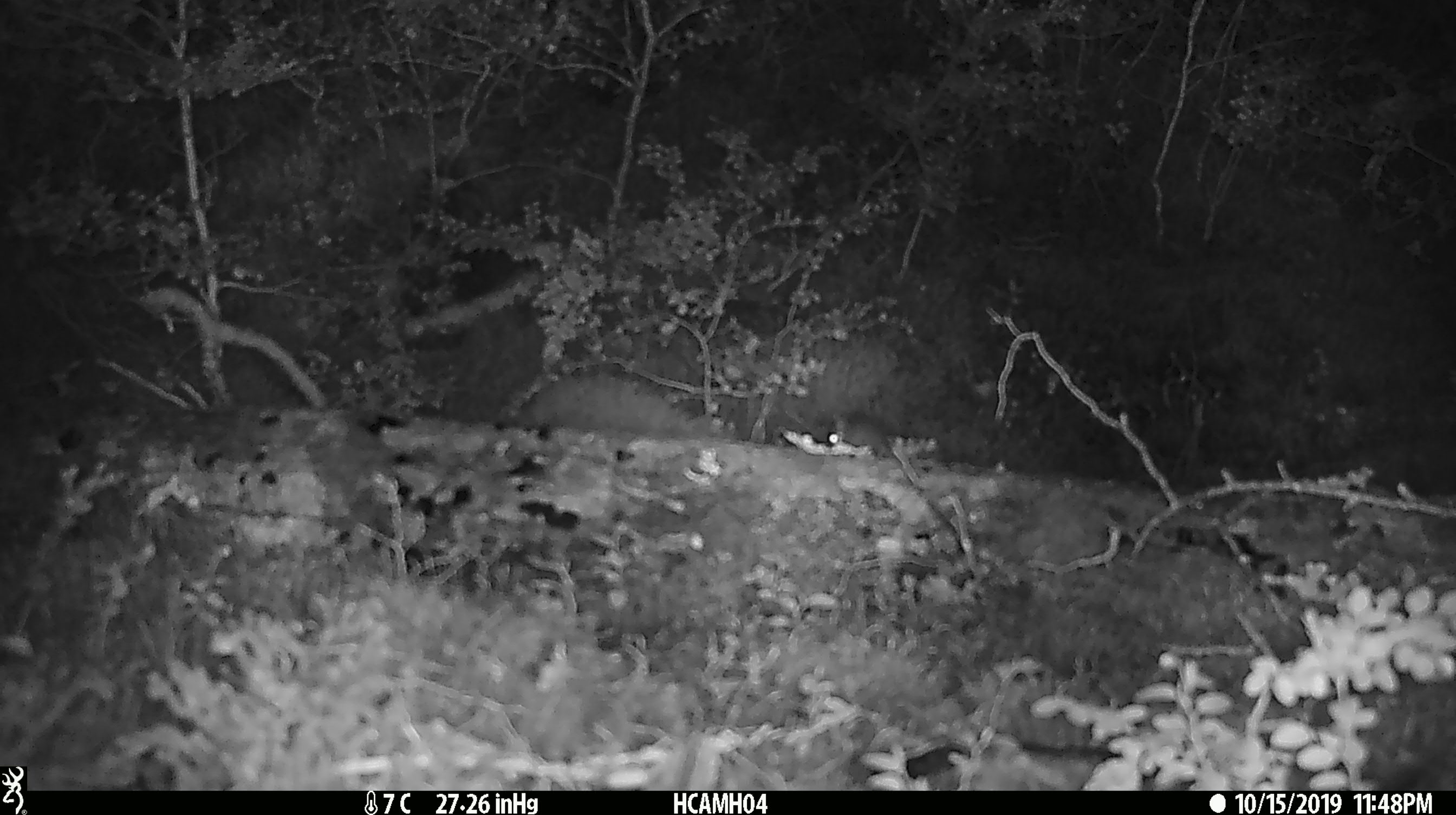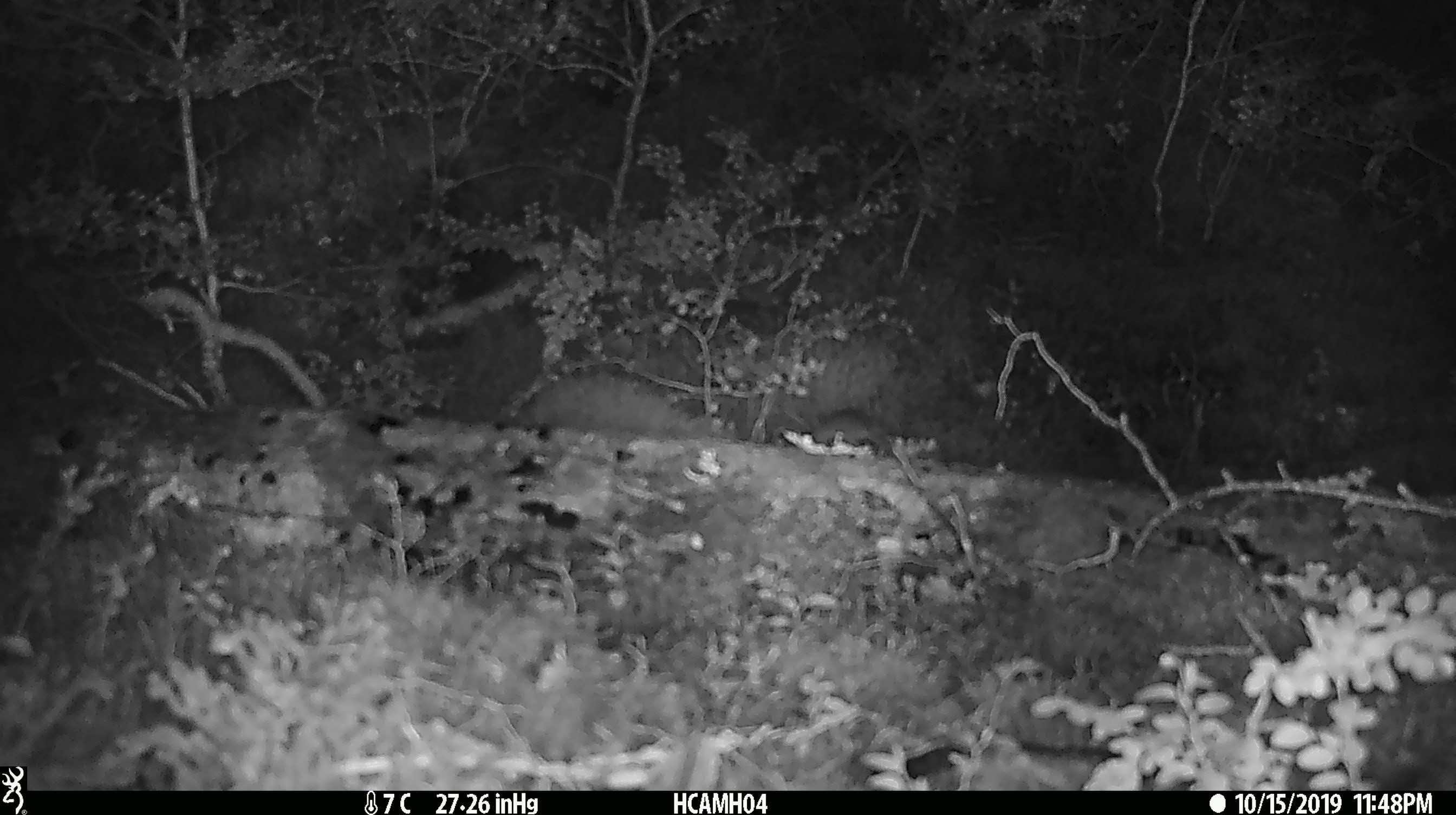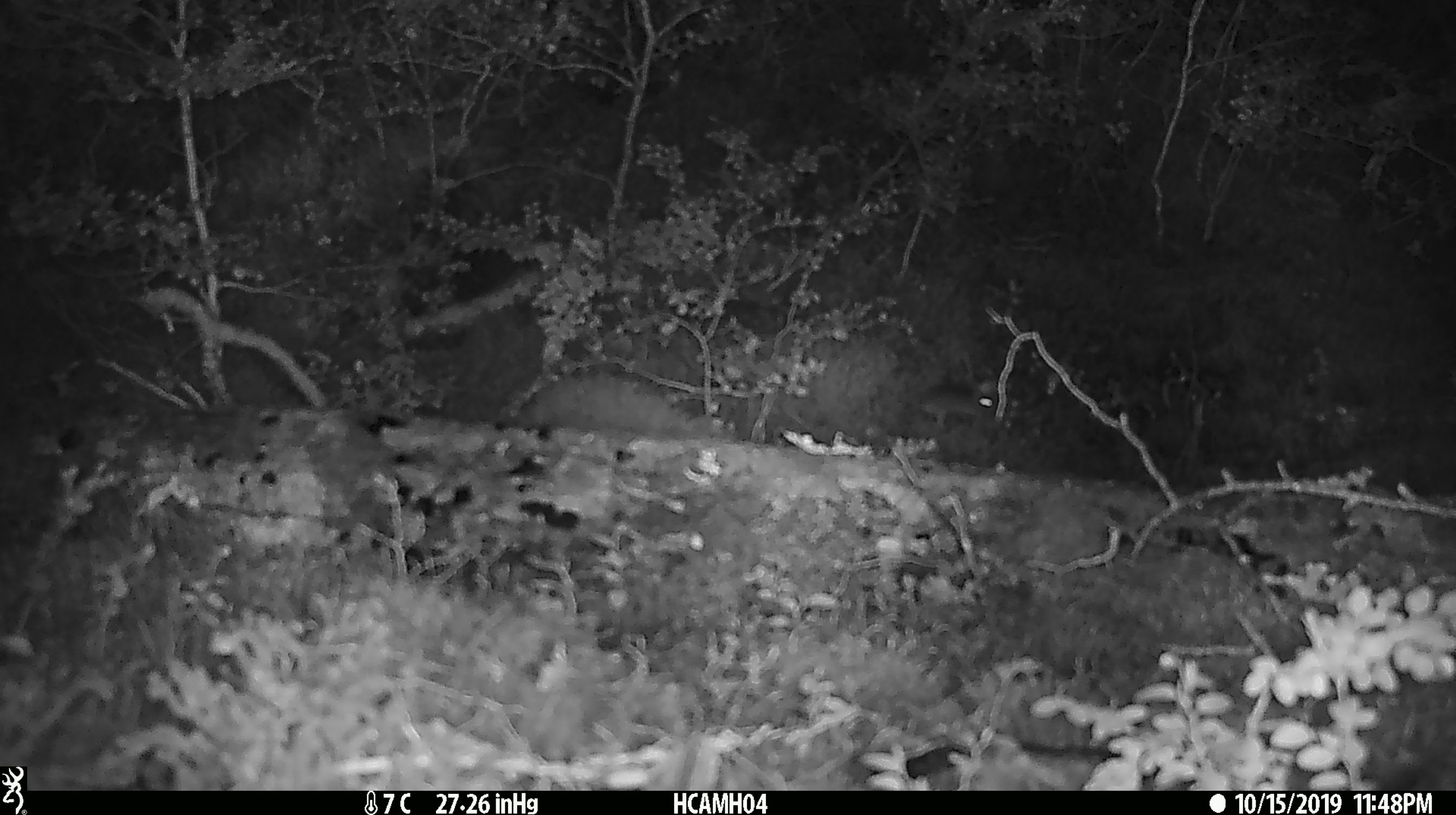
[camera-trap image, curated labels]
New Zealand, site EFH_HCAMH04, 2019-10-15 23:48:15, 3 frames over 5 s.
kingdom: Animalia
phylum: Chordata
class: Mammalia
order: Rodentia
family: Muridae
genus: Mus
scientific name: Mus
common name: mouse